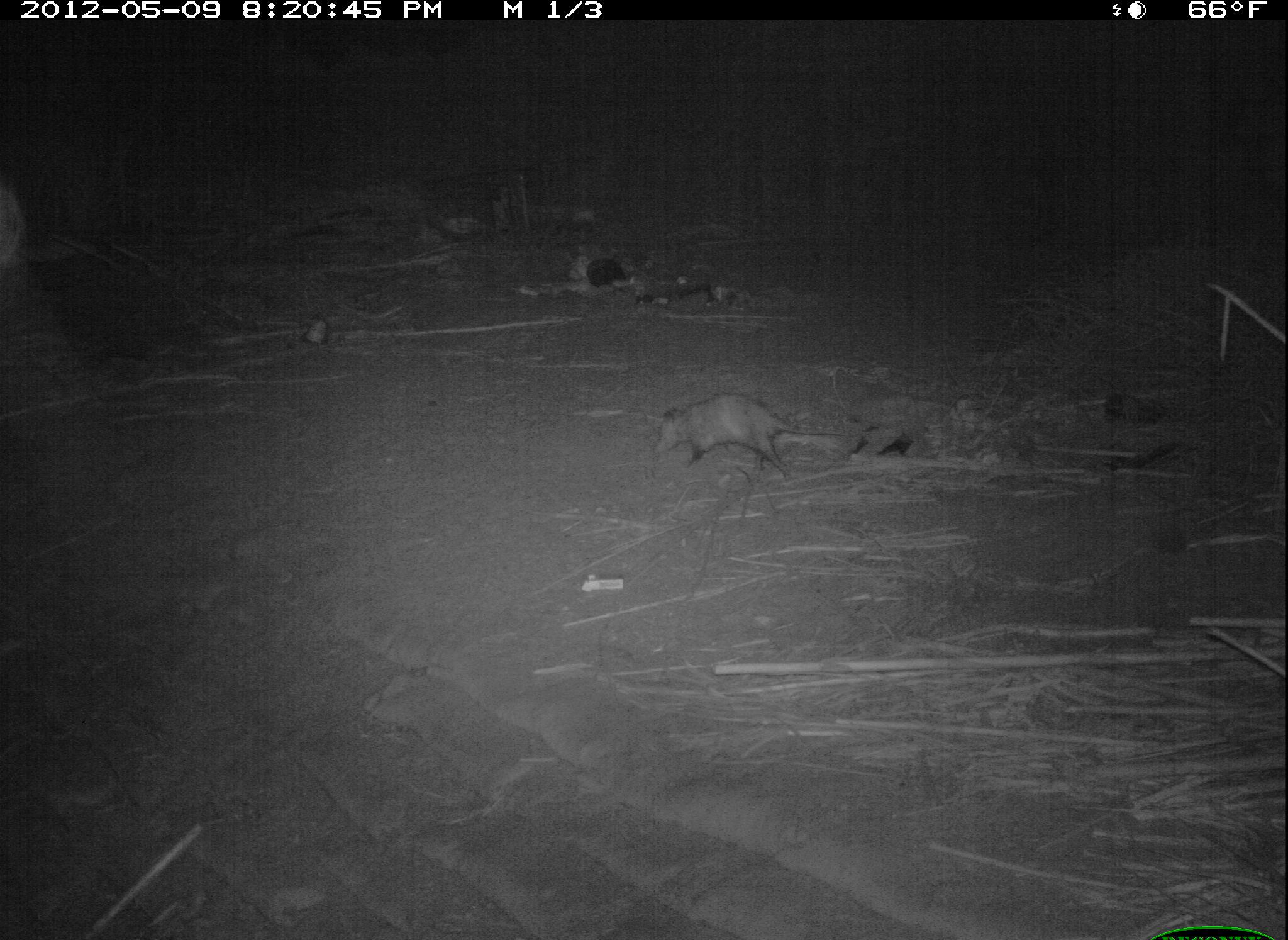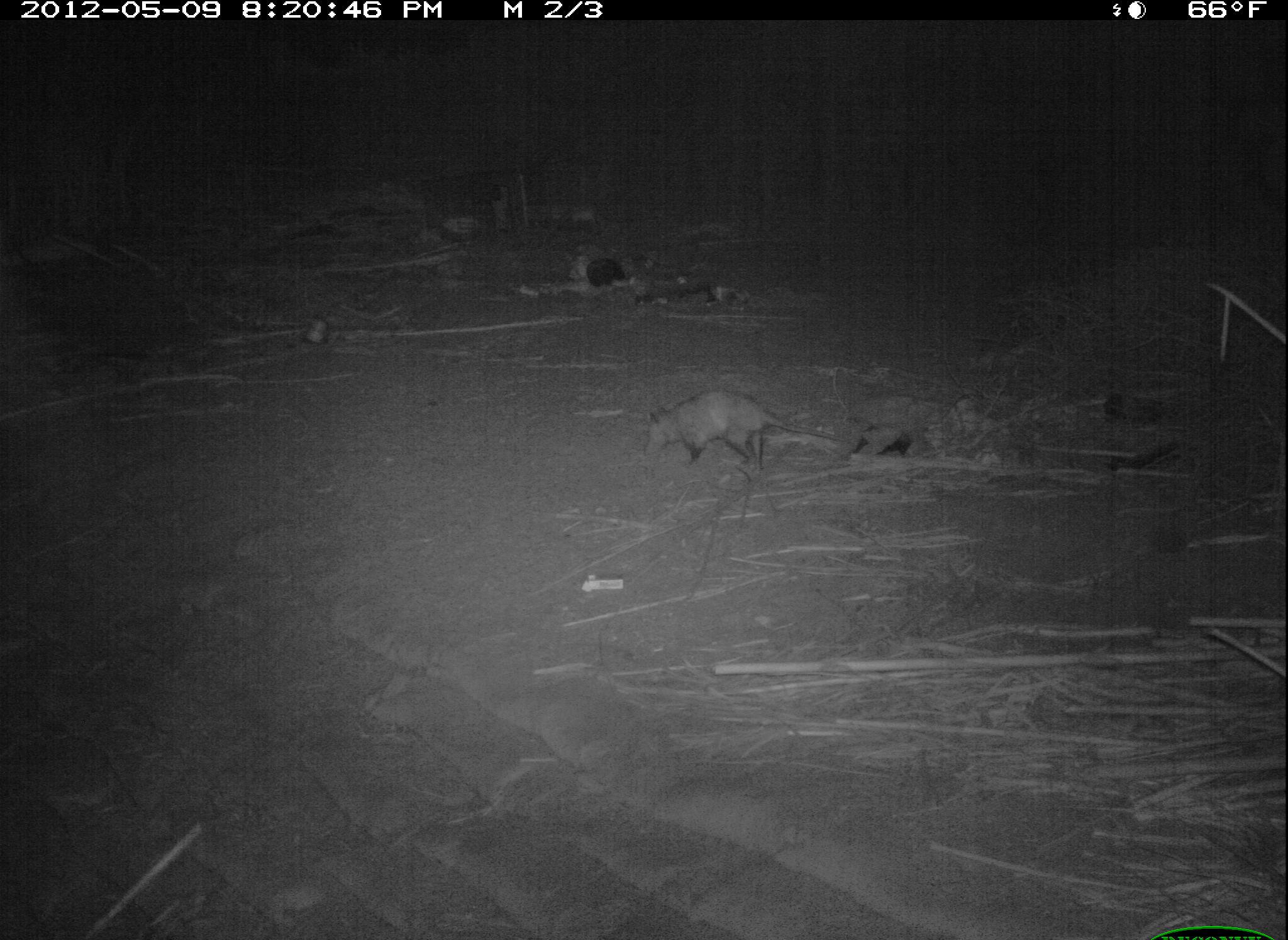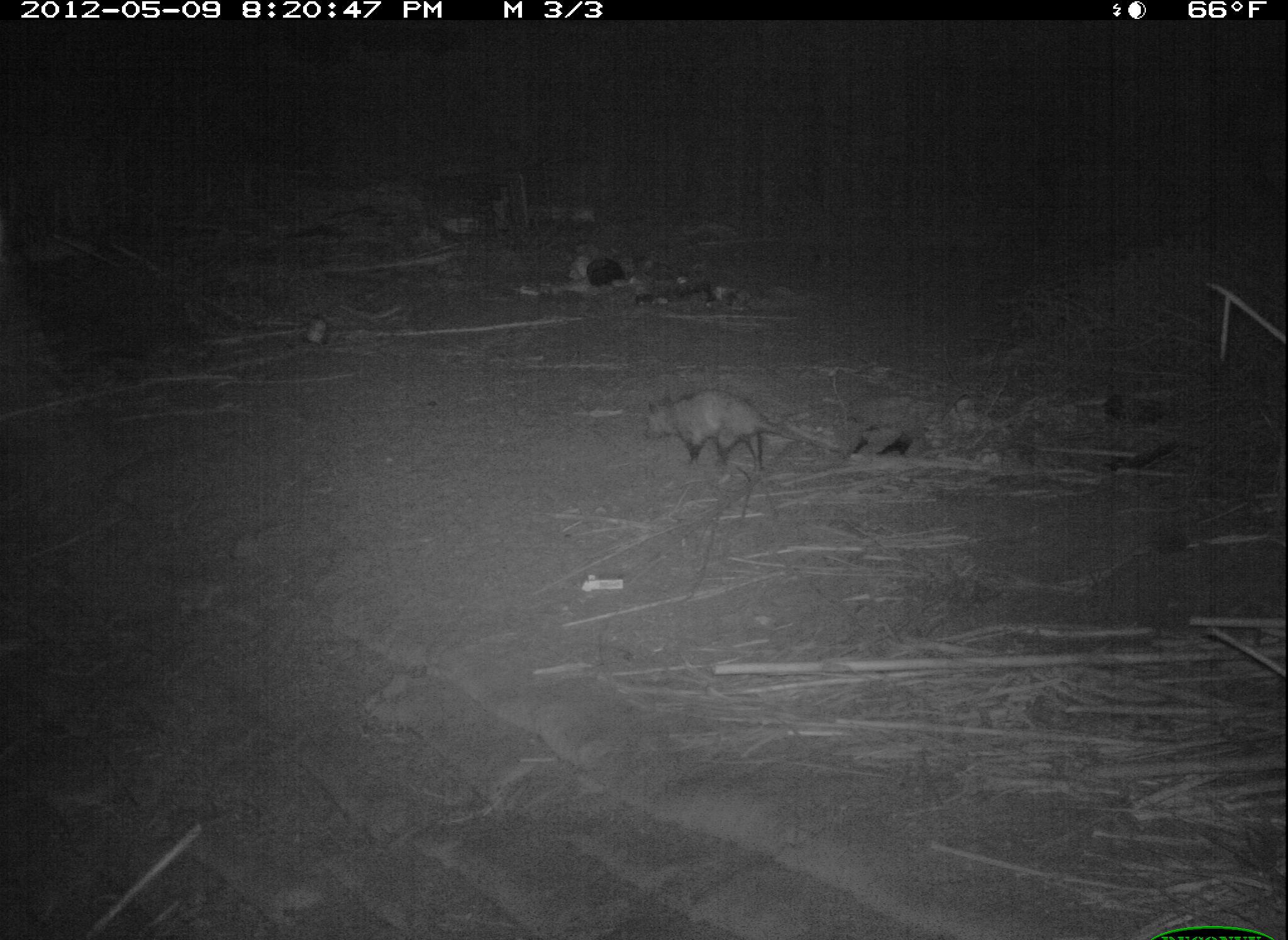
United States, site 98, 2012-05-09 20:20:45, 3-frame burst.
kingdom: Animalia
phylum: Chordata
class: Mammalia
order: Didelphimorphia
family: Didelphidae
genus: Didelphis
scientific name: Didelphis virginiana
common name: virginia opossum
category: opossum